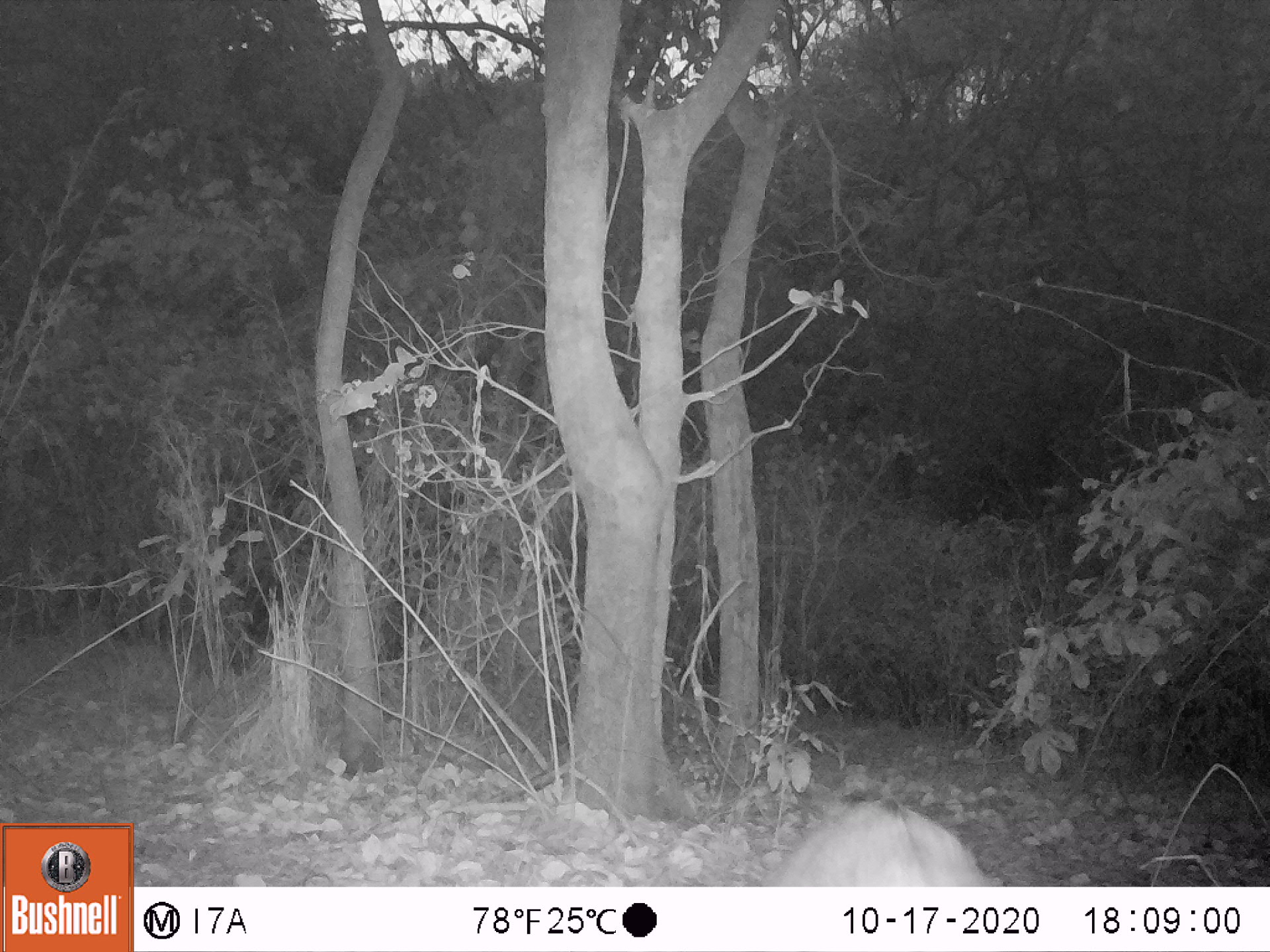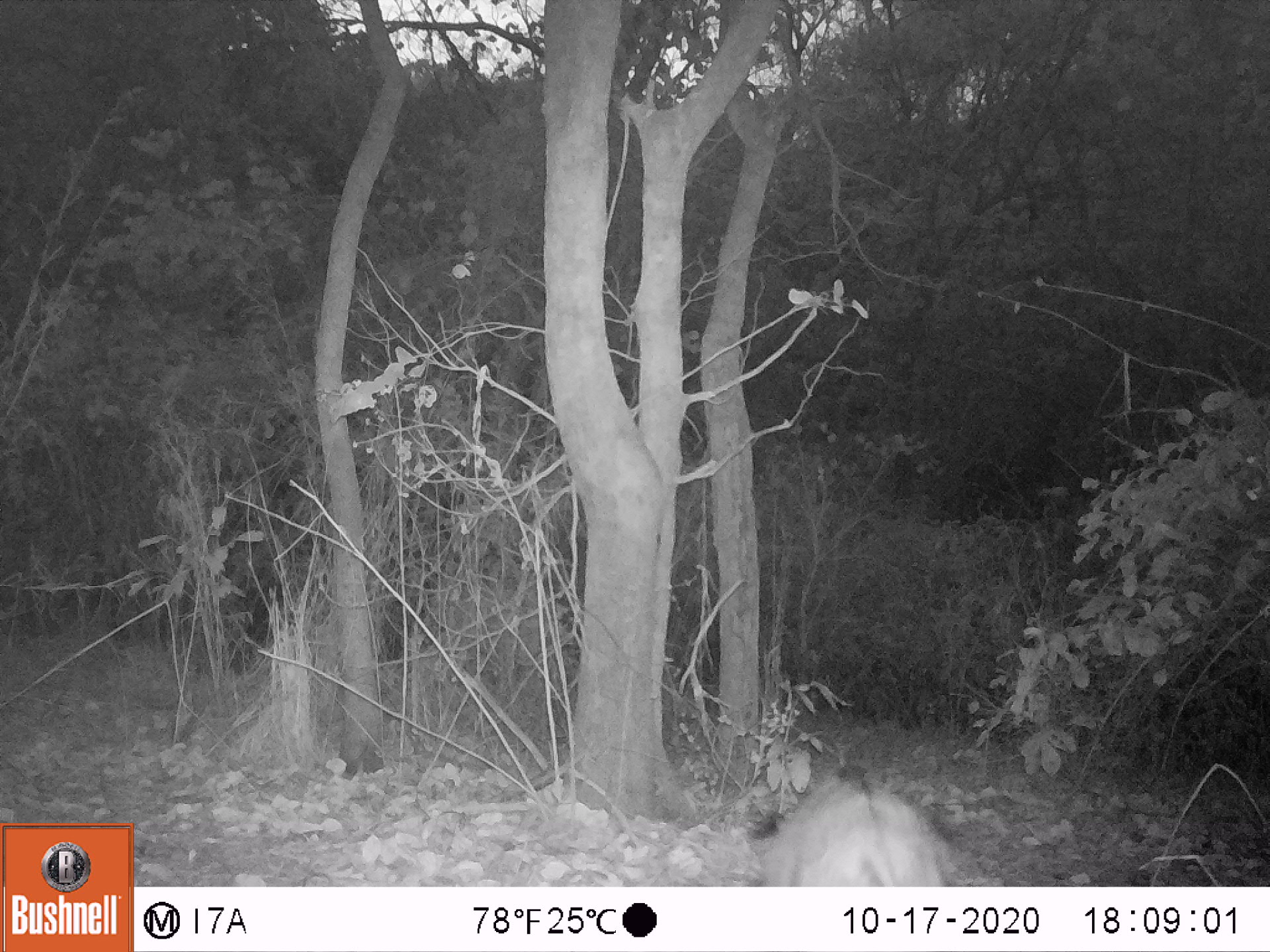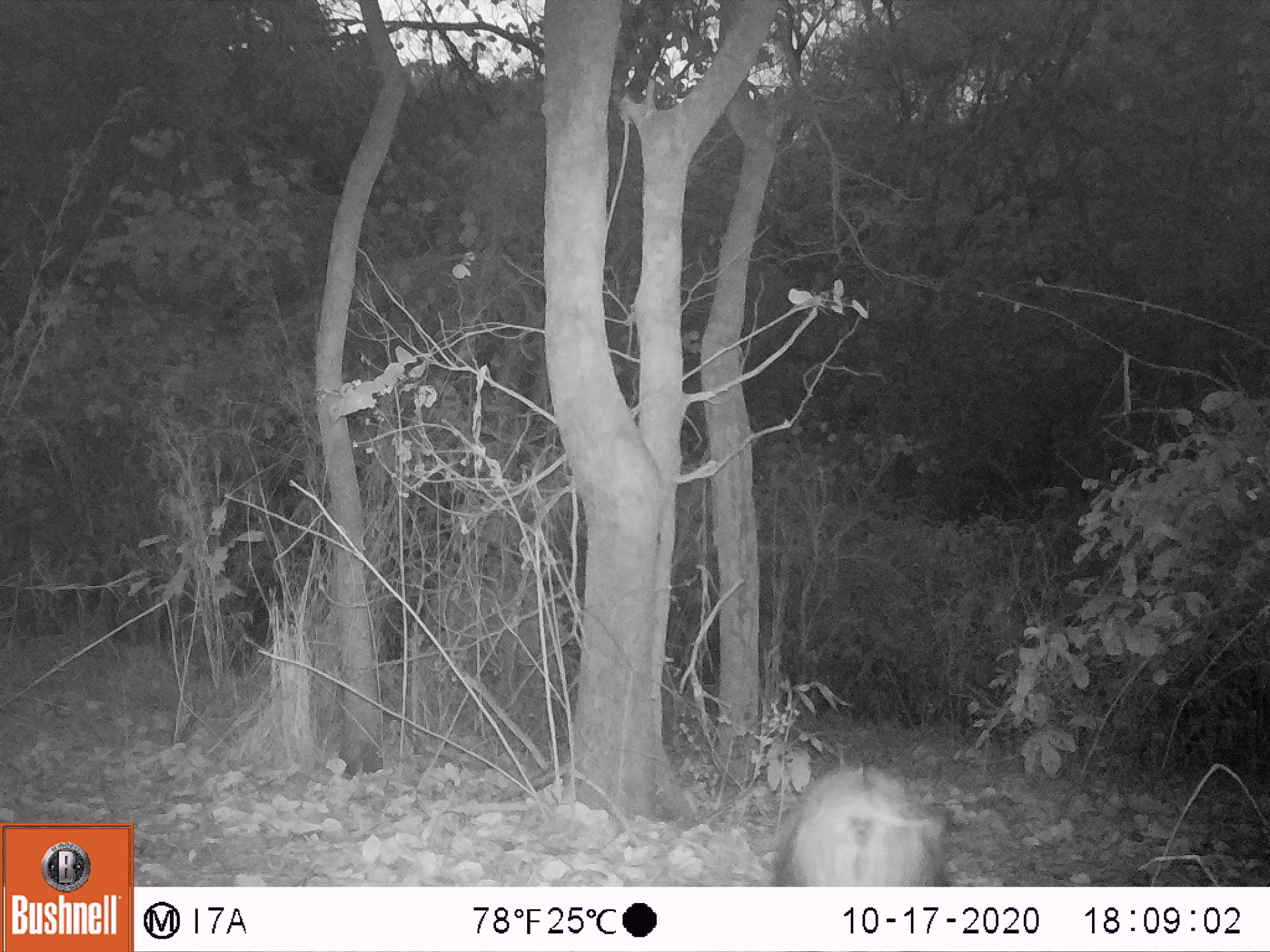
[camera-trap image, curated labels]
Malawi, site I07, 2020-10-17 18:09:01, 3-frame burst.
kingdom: Animalia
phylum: Chordata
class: Mammalia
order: Artiodactyla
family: Suidae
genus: Potamochoerus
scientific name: Potamochoerus larvatus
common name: bushpig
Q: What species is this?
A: Bushpig (Potamochoerus larvatus).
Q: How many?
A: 1.